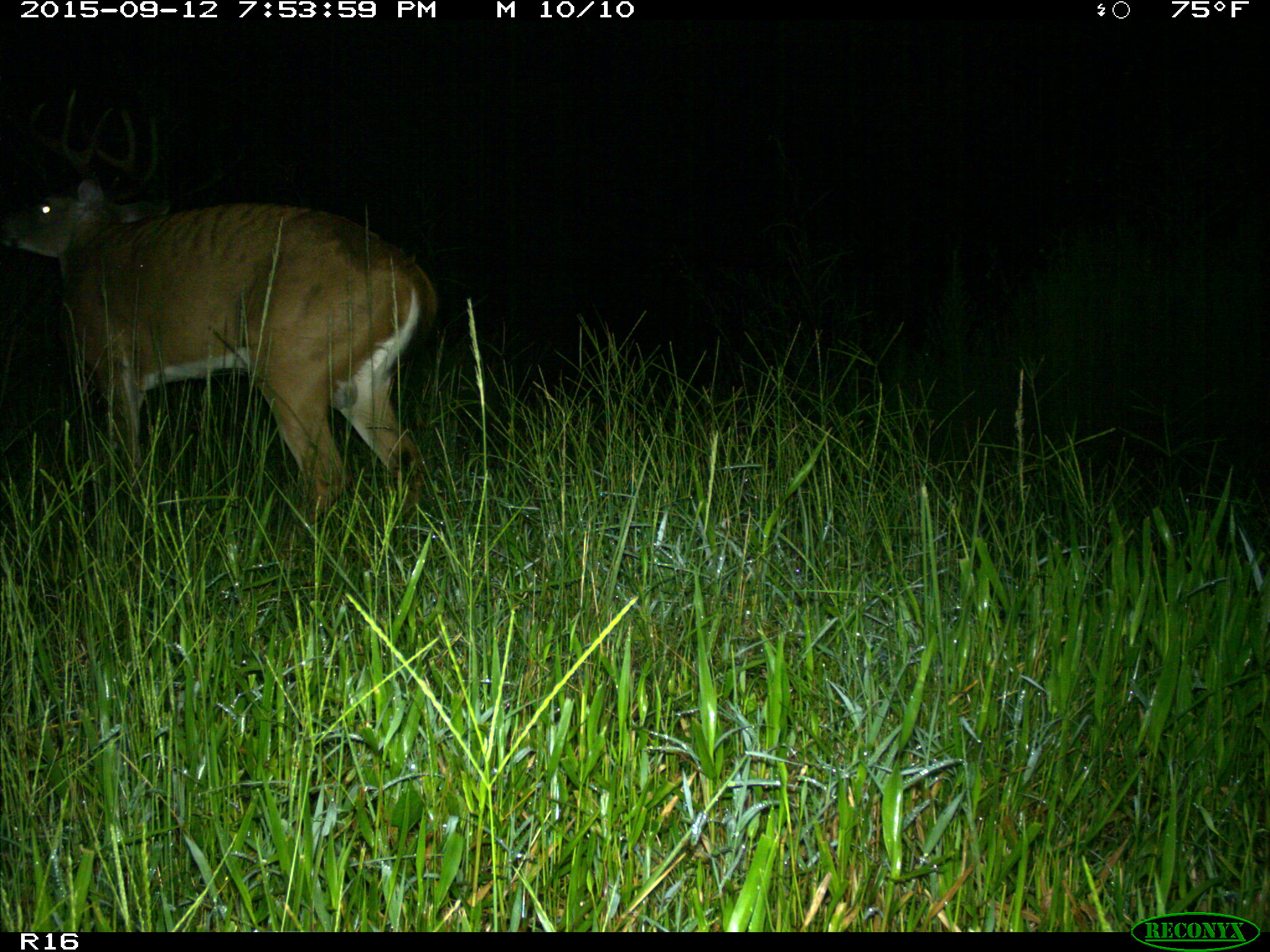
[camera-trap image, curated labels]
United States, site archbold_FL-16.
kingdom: Animalia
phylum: Chordata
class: Mammalia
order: Artiodactyla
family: Cervidae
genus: Odocoileus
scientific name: Odocoileus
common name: deer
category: unidentified deer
Unidentified deer (deer) (Odocoileus).